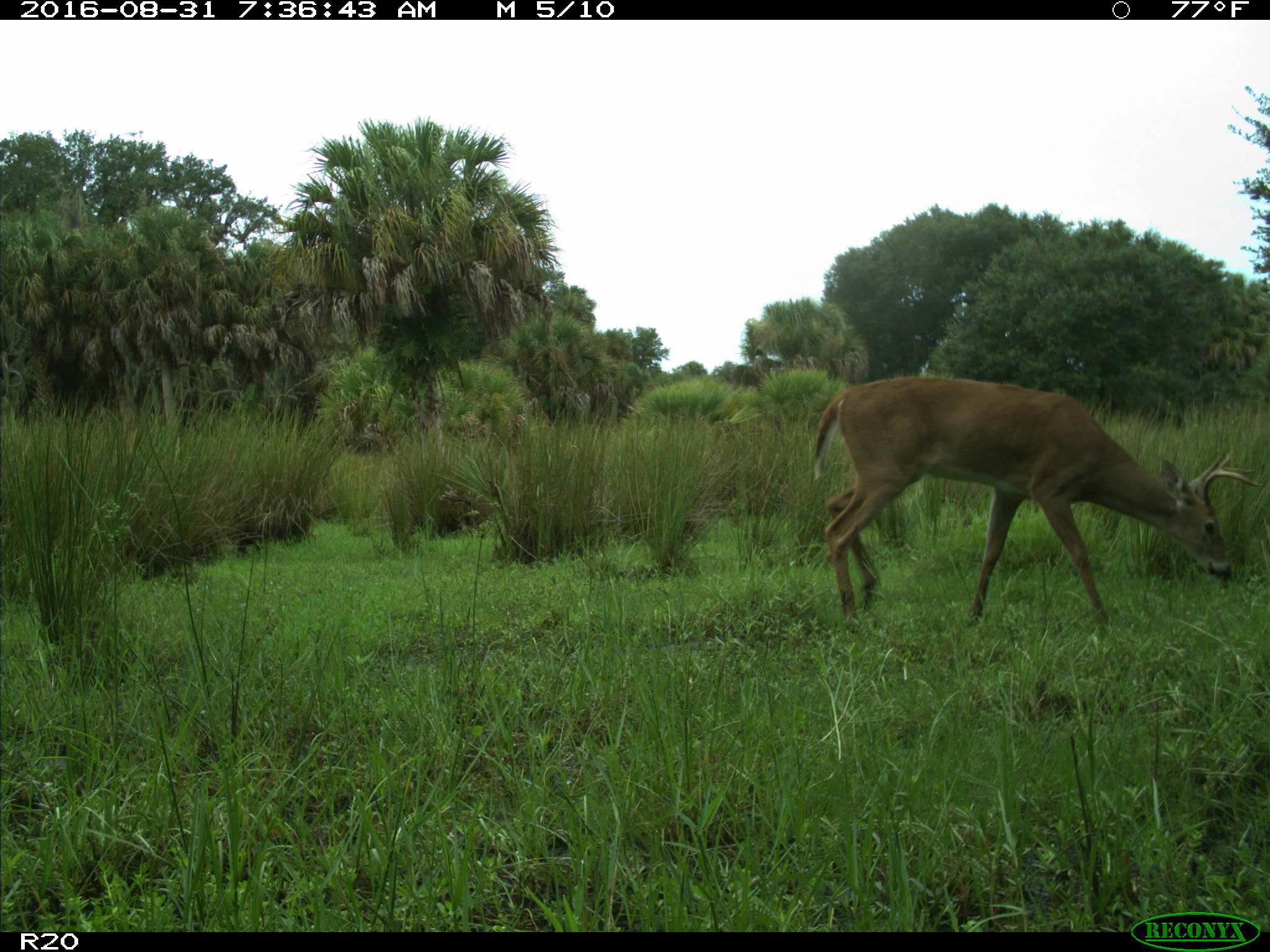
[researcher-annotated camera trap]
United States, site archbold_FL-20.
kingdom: Animalia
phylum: Chordata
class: Mammalia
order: Artiodactyla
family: Cervidae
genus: Odocoileus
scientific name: Odocoileus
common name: deer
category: unidentified deer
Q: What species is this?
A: Unidentified deer (deer) (Odocoileus).